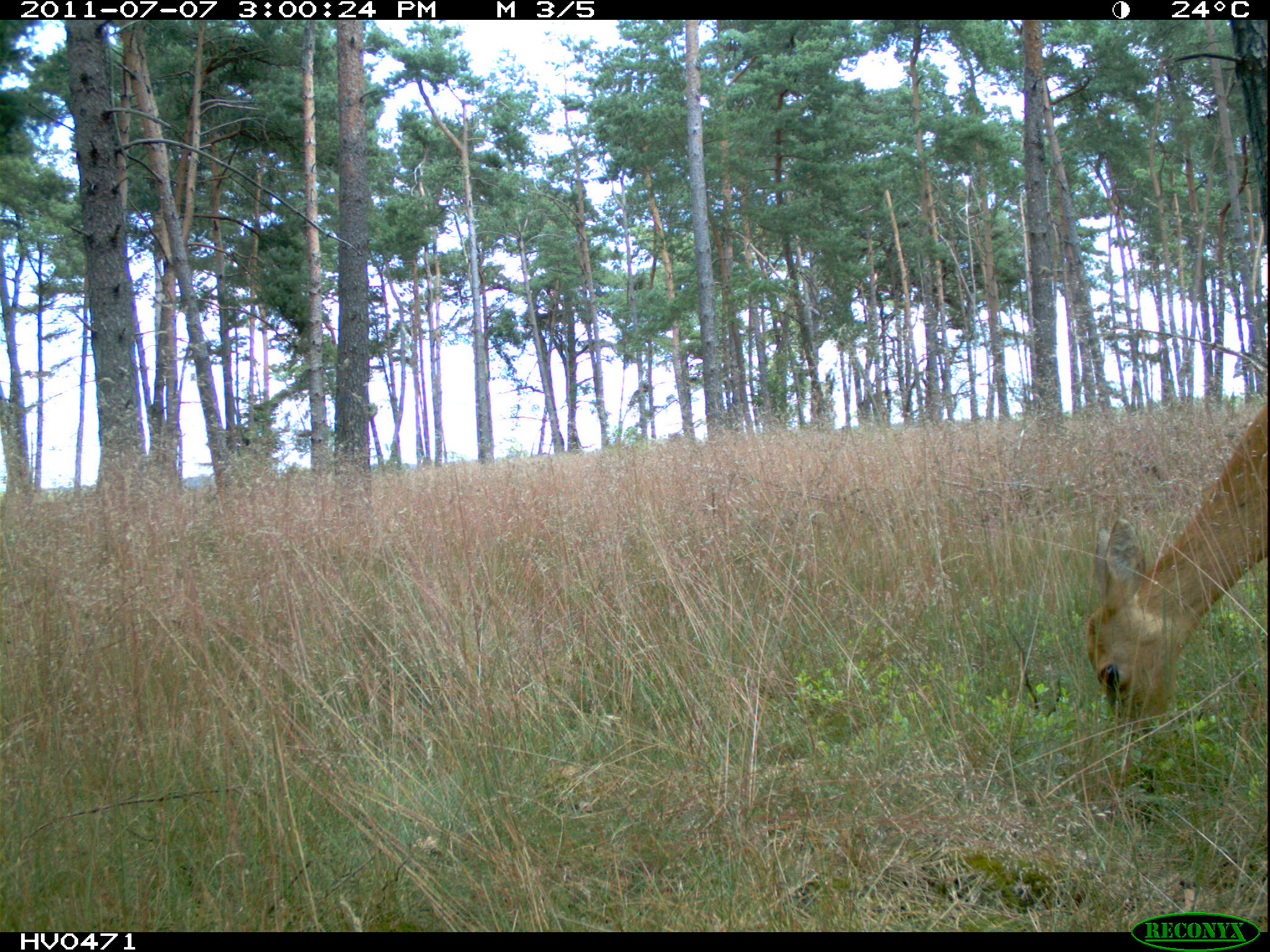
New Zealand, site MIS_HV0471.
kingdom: Animalia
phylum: Chordata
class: Mammalia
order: Artiodactyla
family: Cervidae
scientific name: Cervidae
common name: deer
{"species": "deer (Cervidae)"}